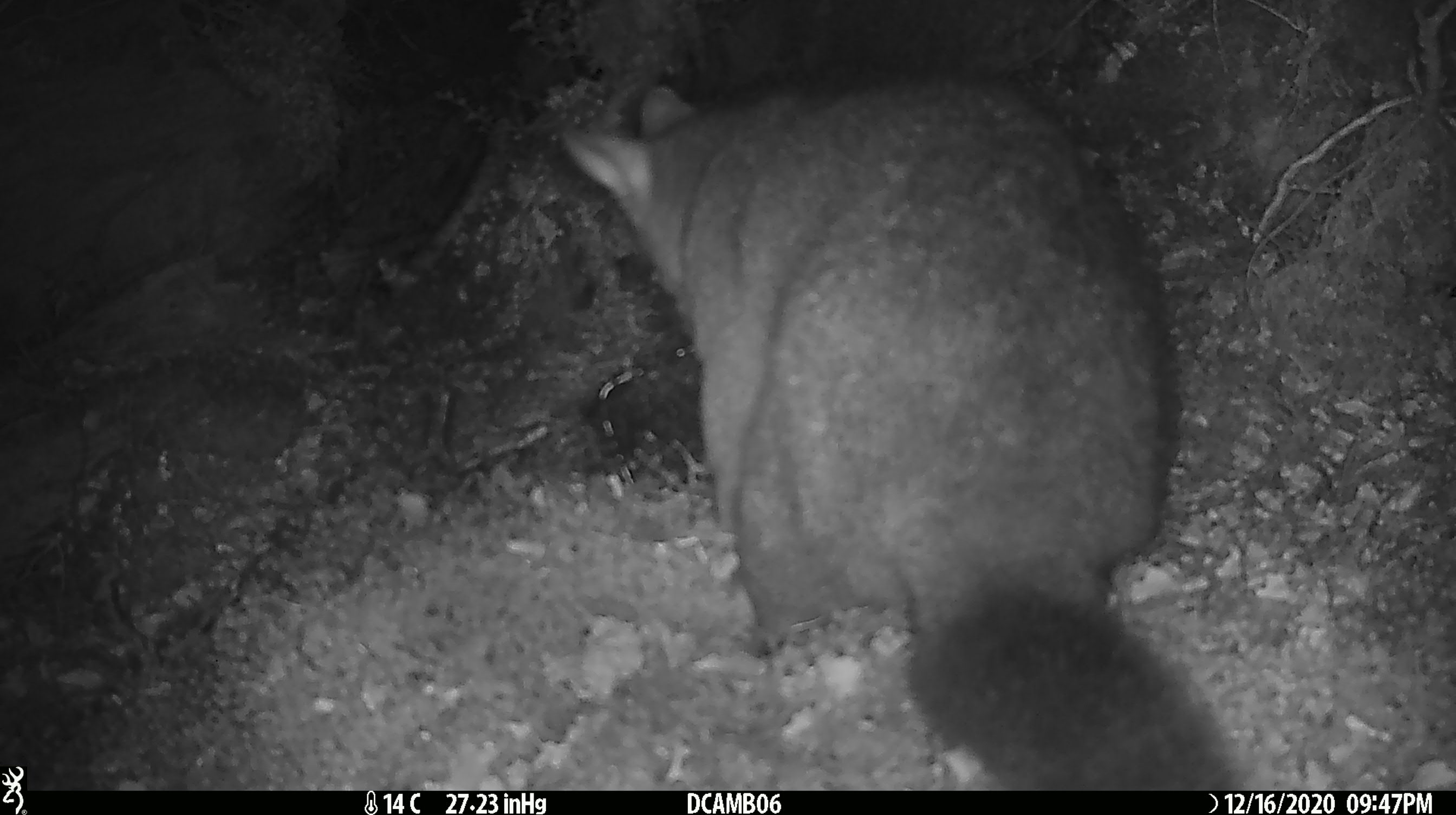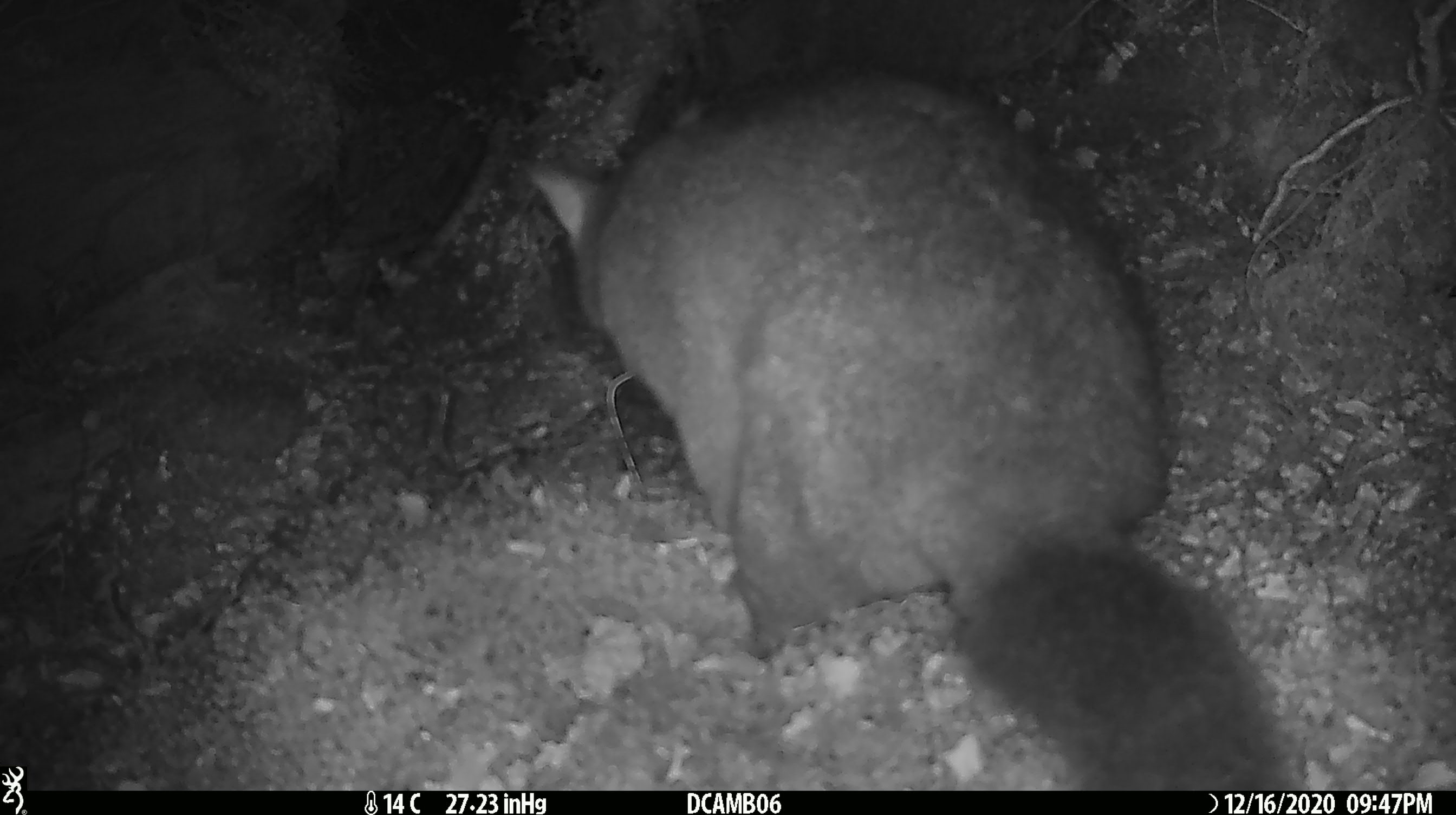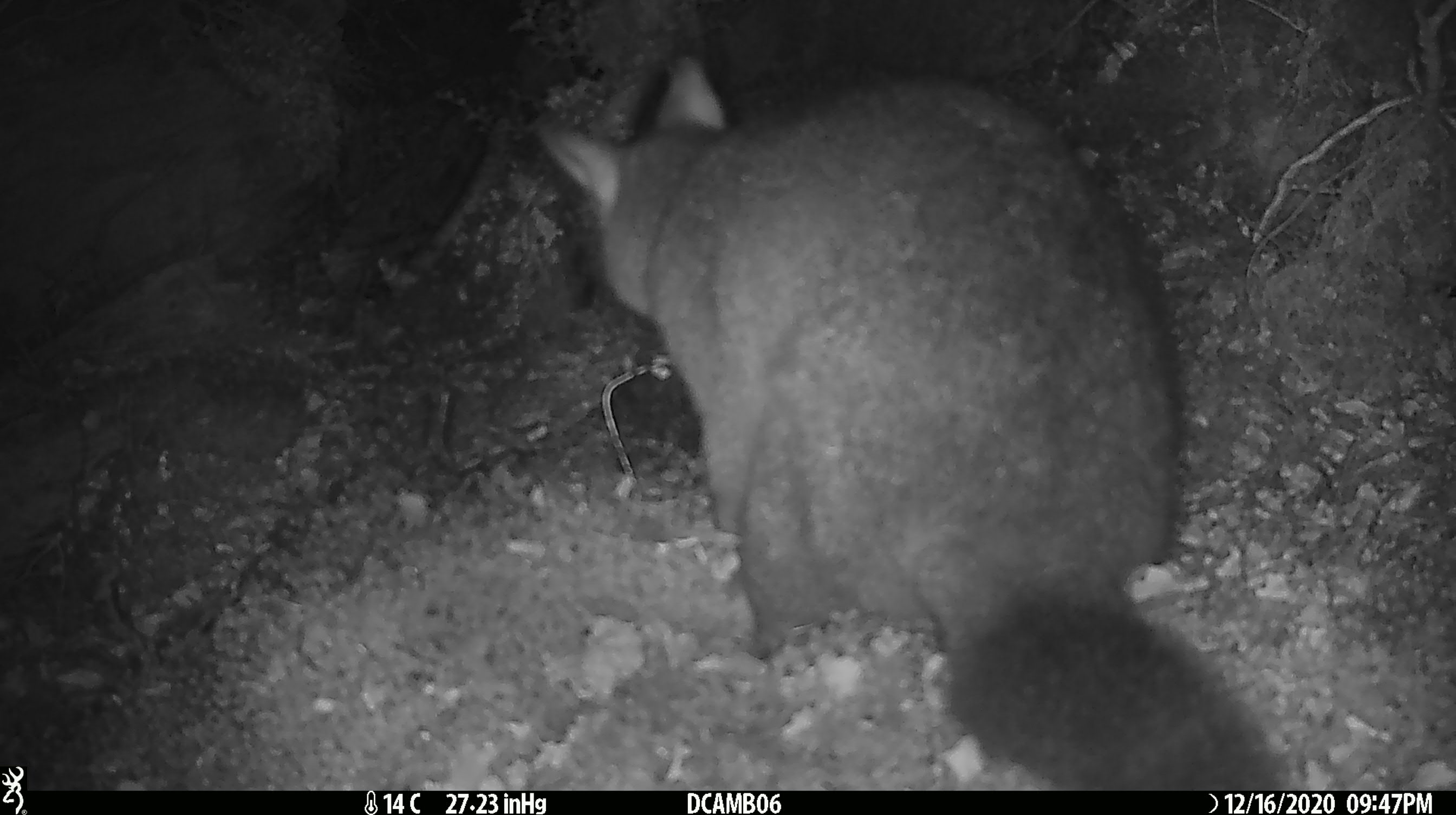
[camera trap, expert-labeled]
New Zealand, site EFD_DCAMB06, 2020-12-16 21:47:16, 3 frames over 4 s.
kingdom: Animalia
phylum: Chordata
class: Mammalia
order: Diprotodontia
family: Phalangeridae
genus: Trichosurus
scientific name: Trichosurus vulpecula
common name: common brushtail possum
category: possum